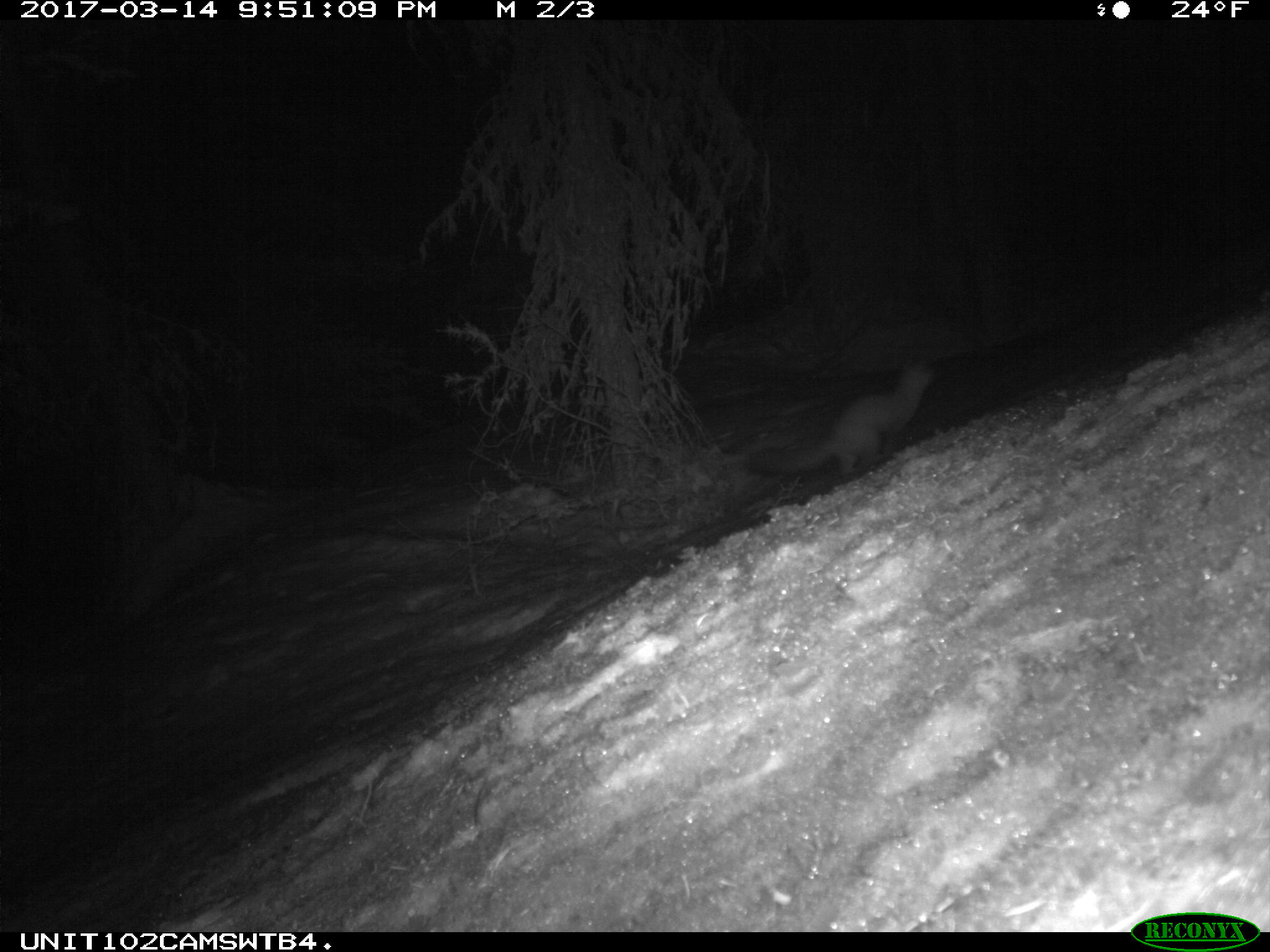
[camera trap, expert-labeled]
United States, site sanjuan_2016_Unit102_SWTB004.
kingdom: Animalia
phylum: Chordata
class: Mammalia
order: Carnivora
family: Mustelidae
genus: Martes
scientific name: Martes americana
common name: american marten